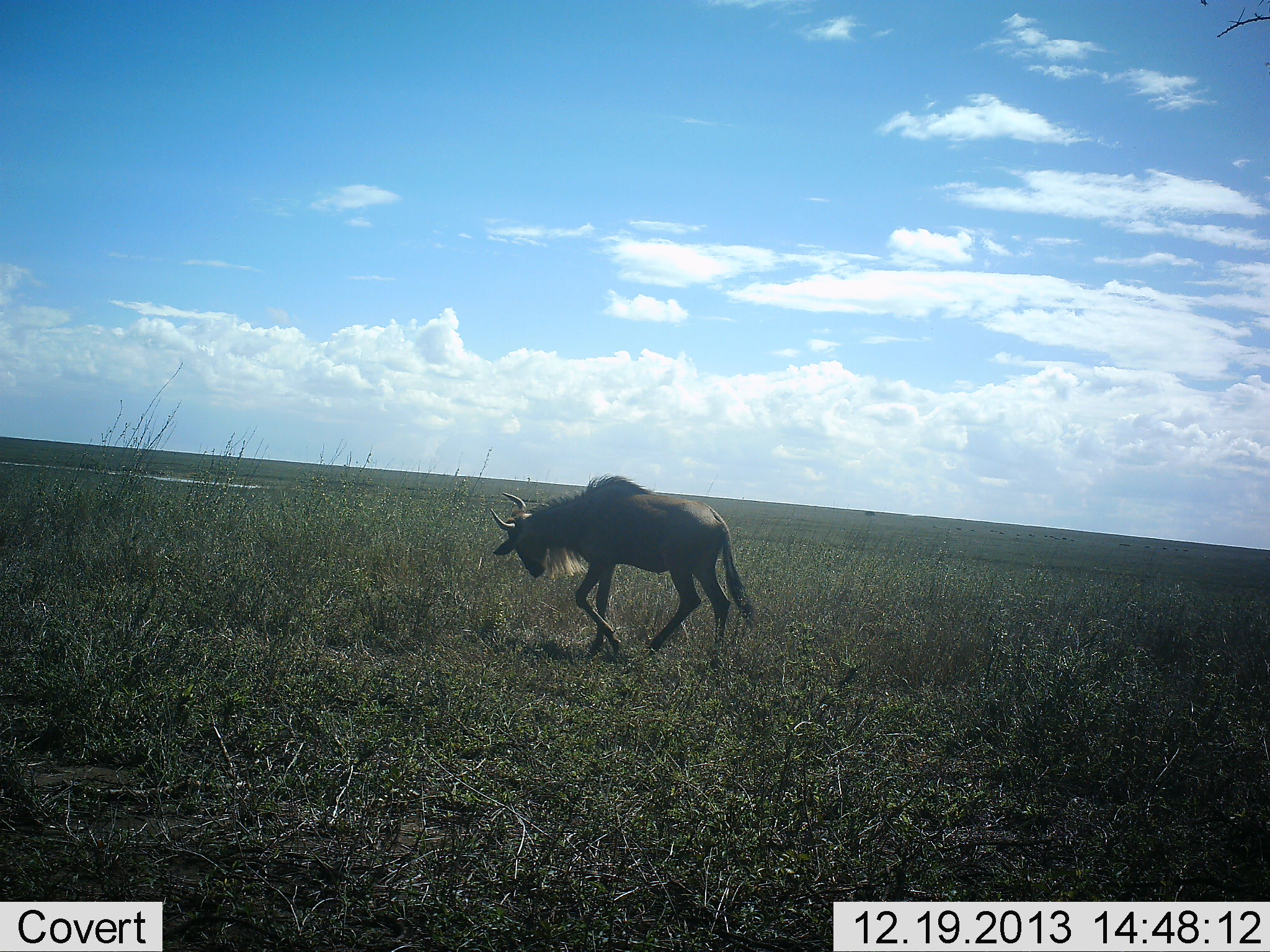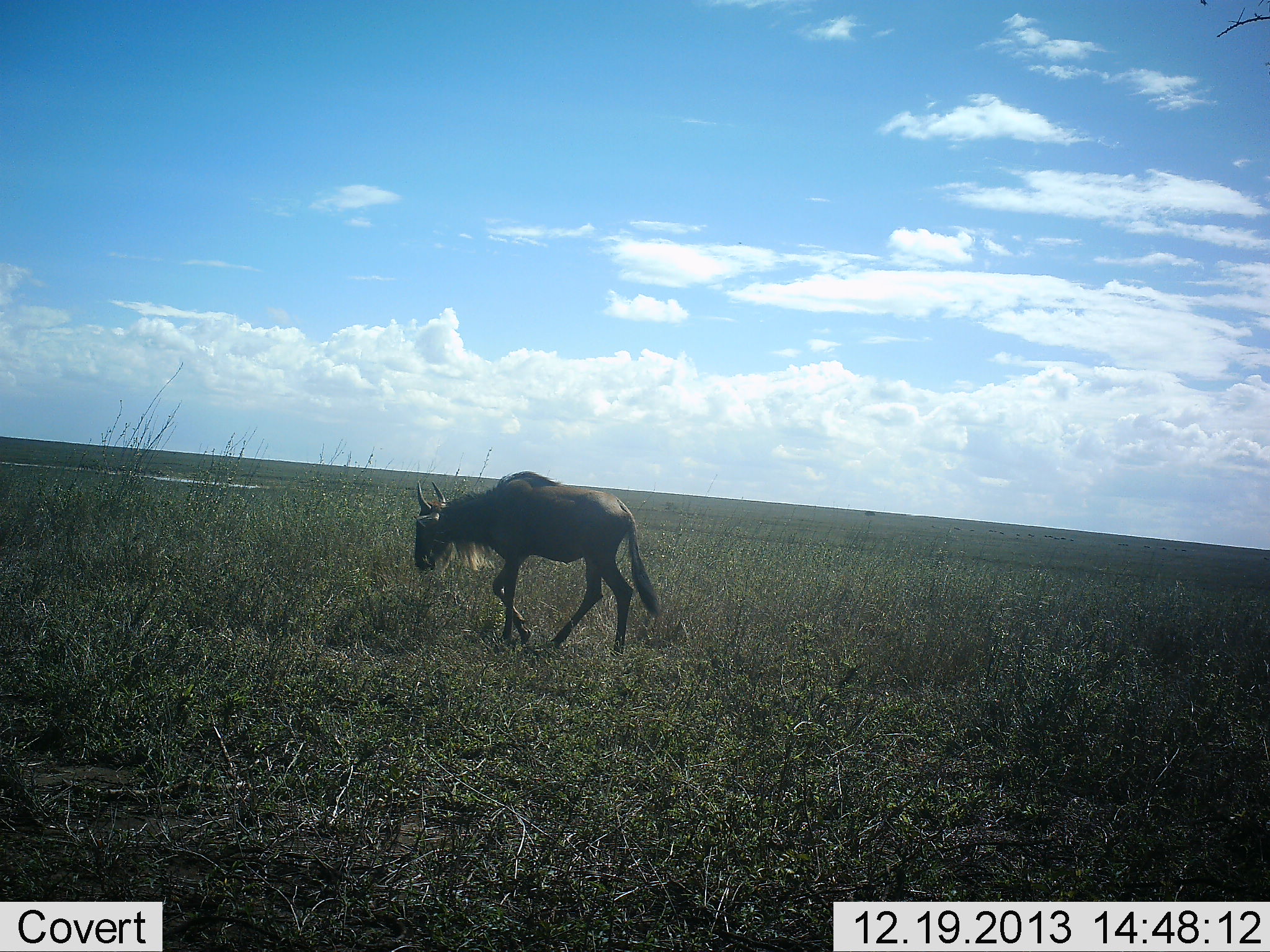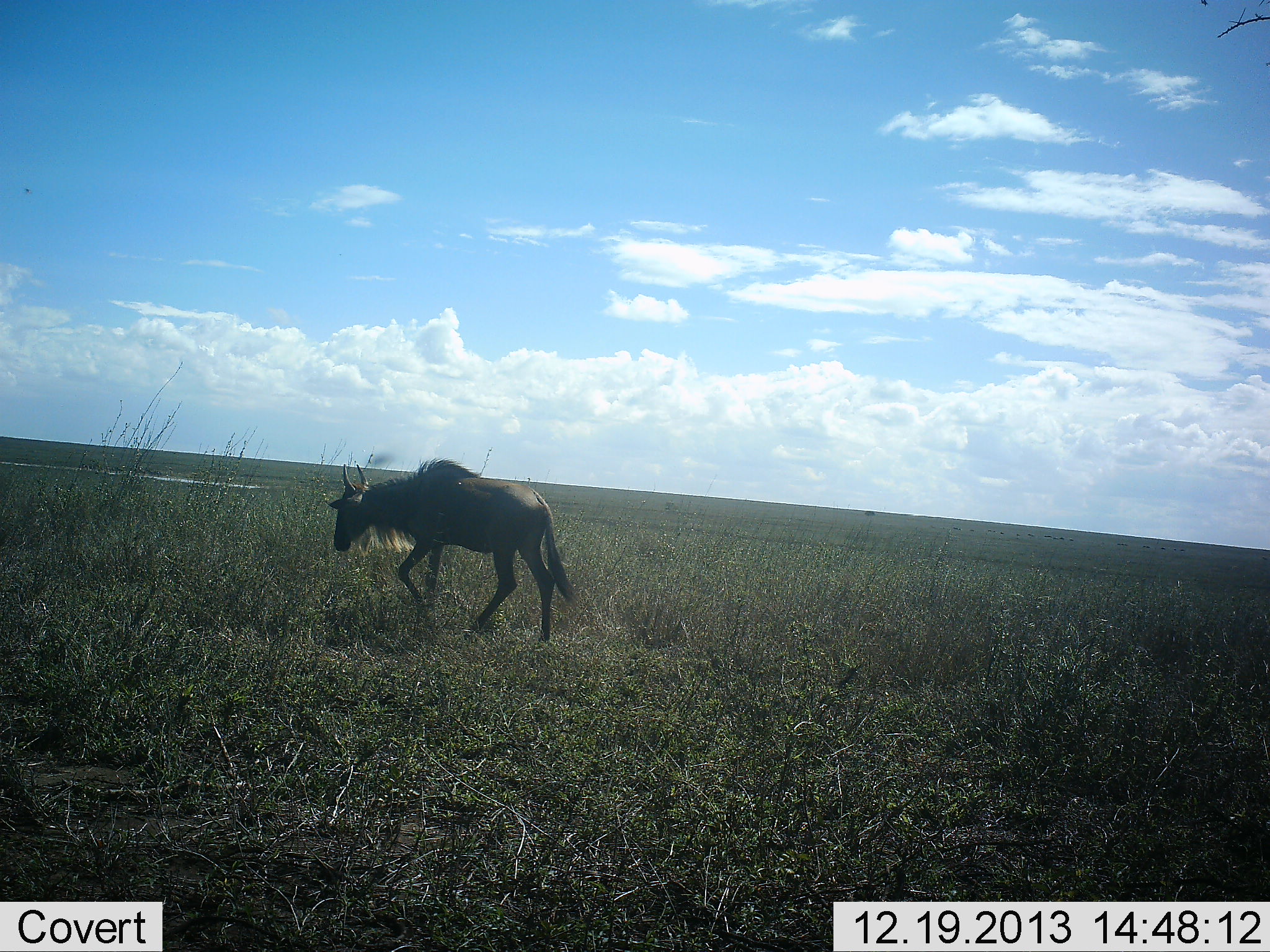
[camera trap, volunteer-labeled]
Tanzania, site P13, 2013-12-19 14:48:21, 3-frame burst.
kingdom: Animalia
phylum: Chordata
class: Mammalia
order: Artiodactyla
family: Bovidae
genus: Connochaetes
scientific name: Connochaetes taurinus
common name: blue wildebeest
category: wildebeest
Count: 1.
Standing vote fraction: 2%.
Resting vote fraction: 0%.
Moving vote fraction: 97%.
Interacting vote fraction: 2%.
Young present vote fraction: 0%.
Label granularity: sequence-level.